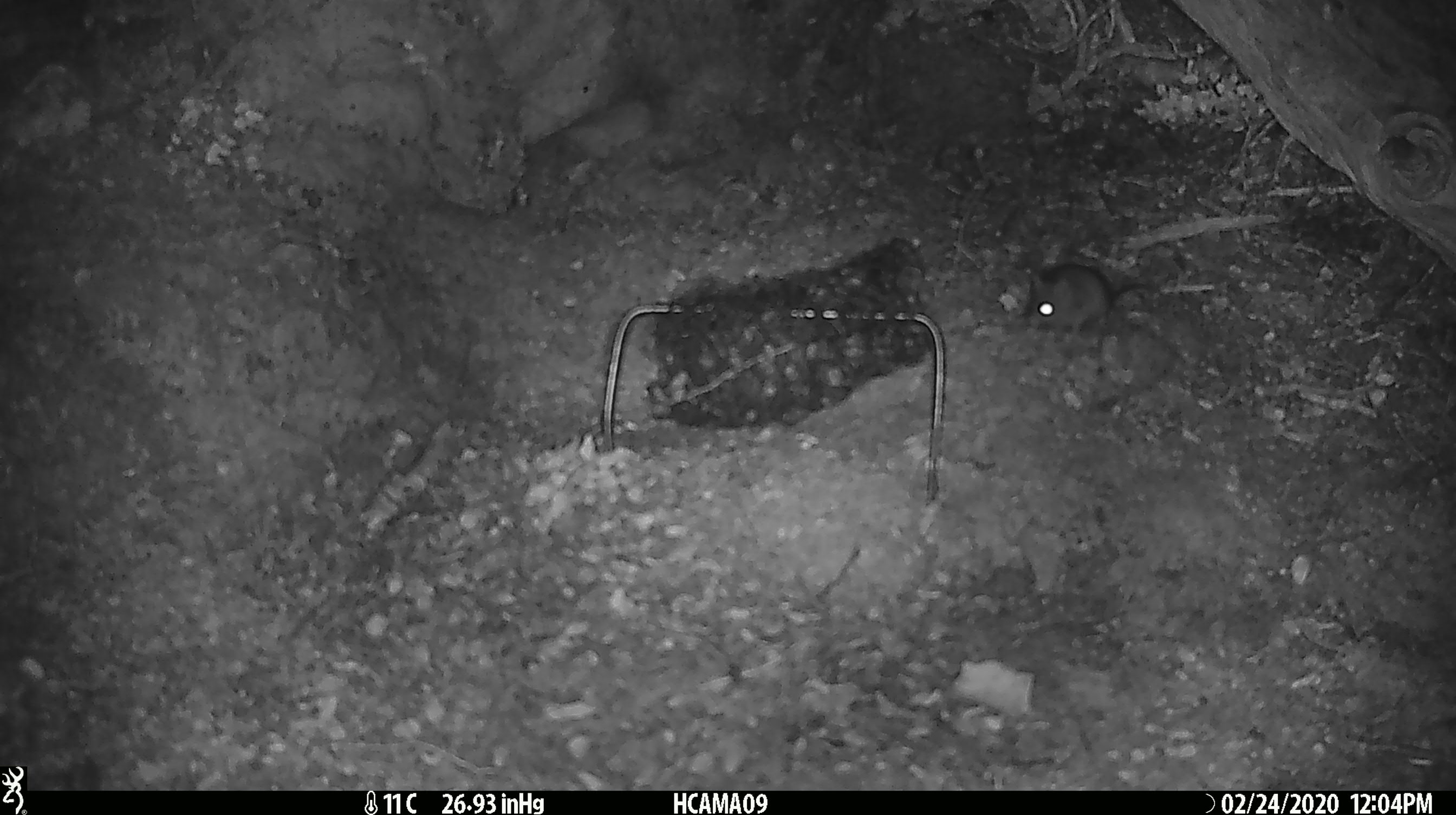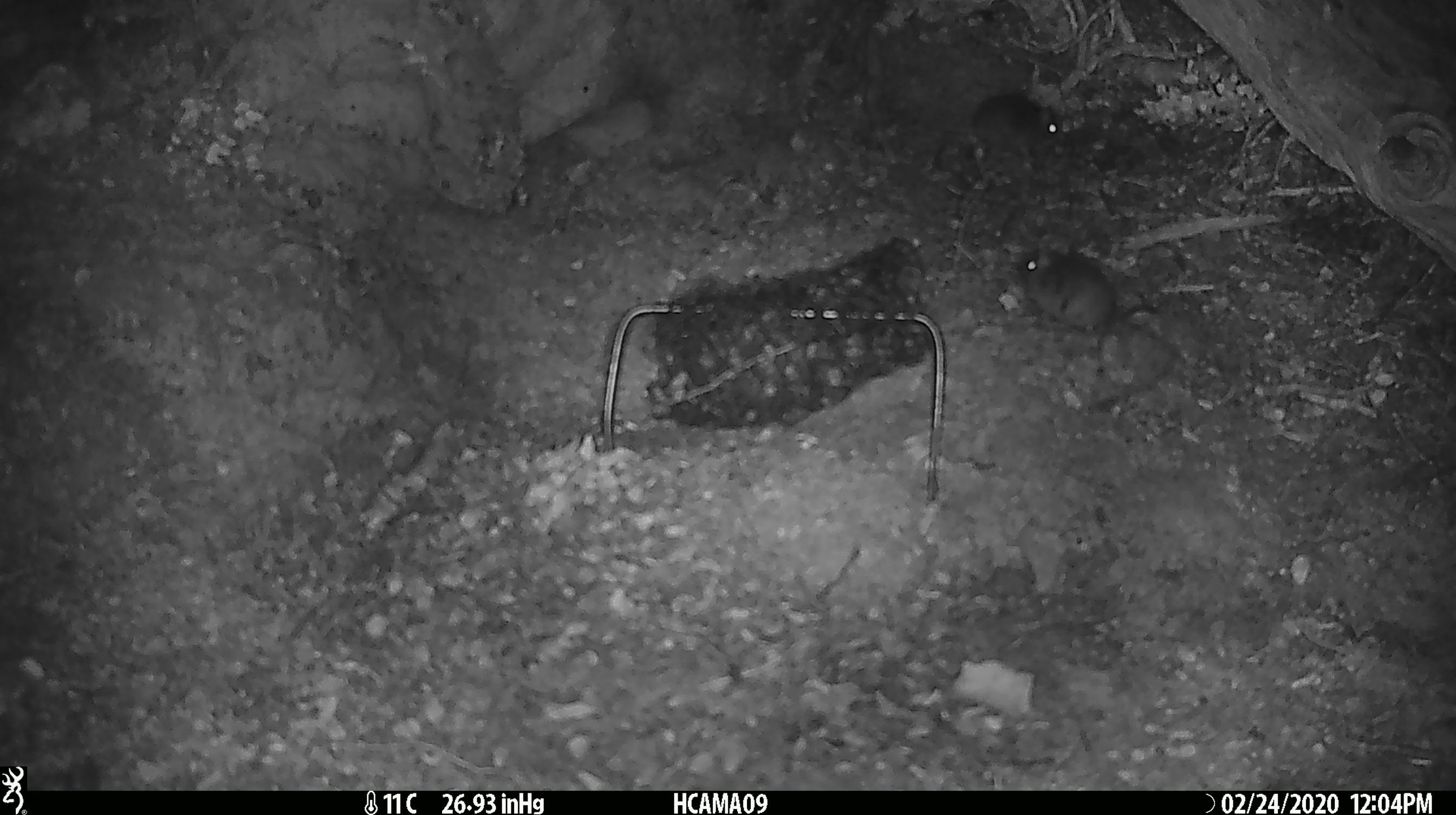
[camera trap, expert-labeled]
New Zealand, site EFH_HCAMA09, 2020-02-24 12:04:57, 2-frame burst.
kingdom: Animalia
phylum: Chordata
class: Mammalia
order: Rodentia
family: Muridae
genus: Mus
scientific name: Mus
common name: mouse